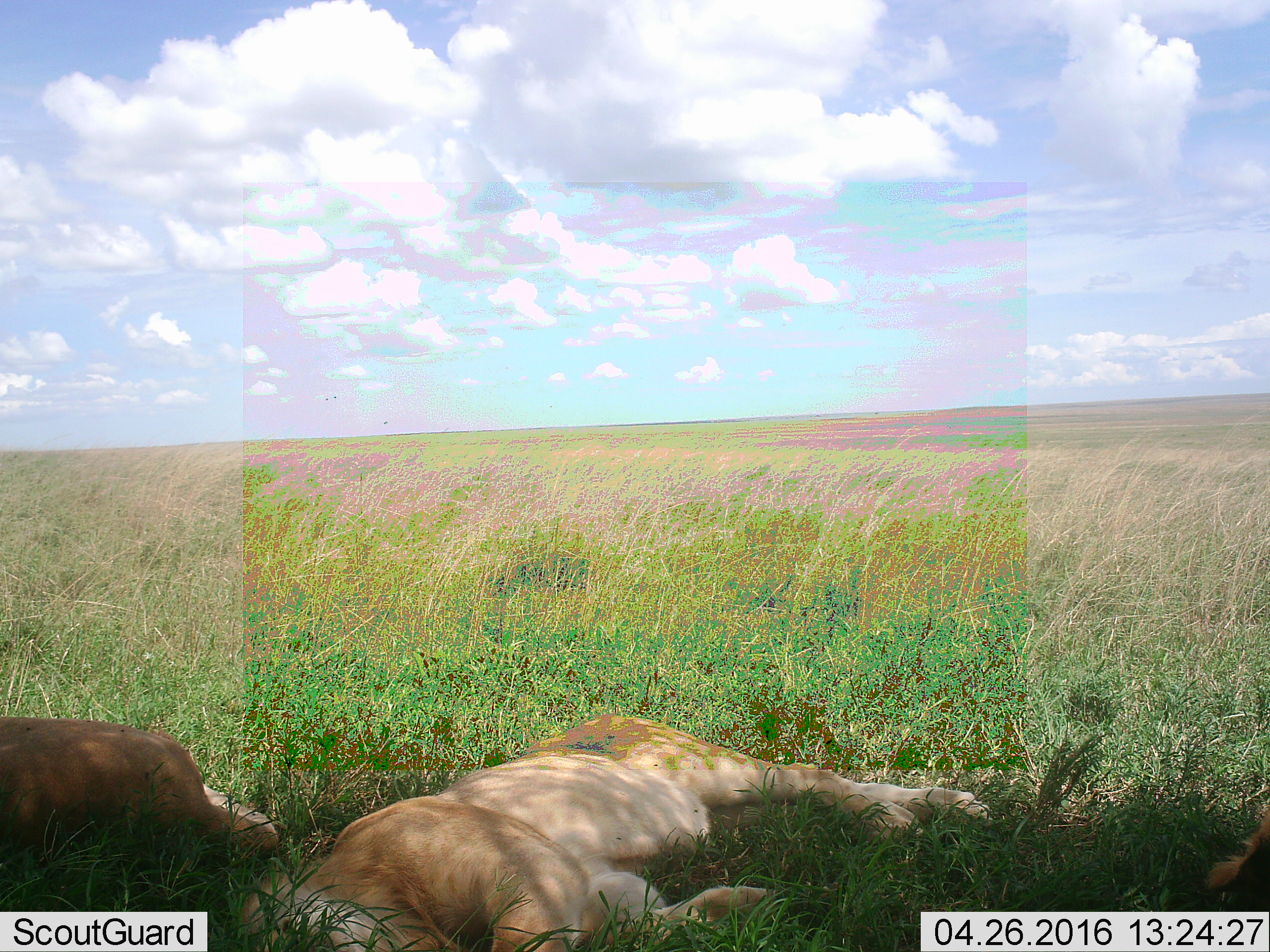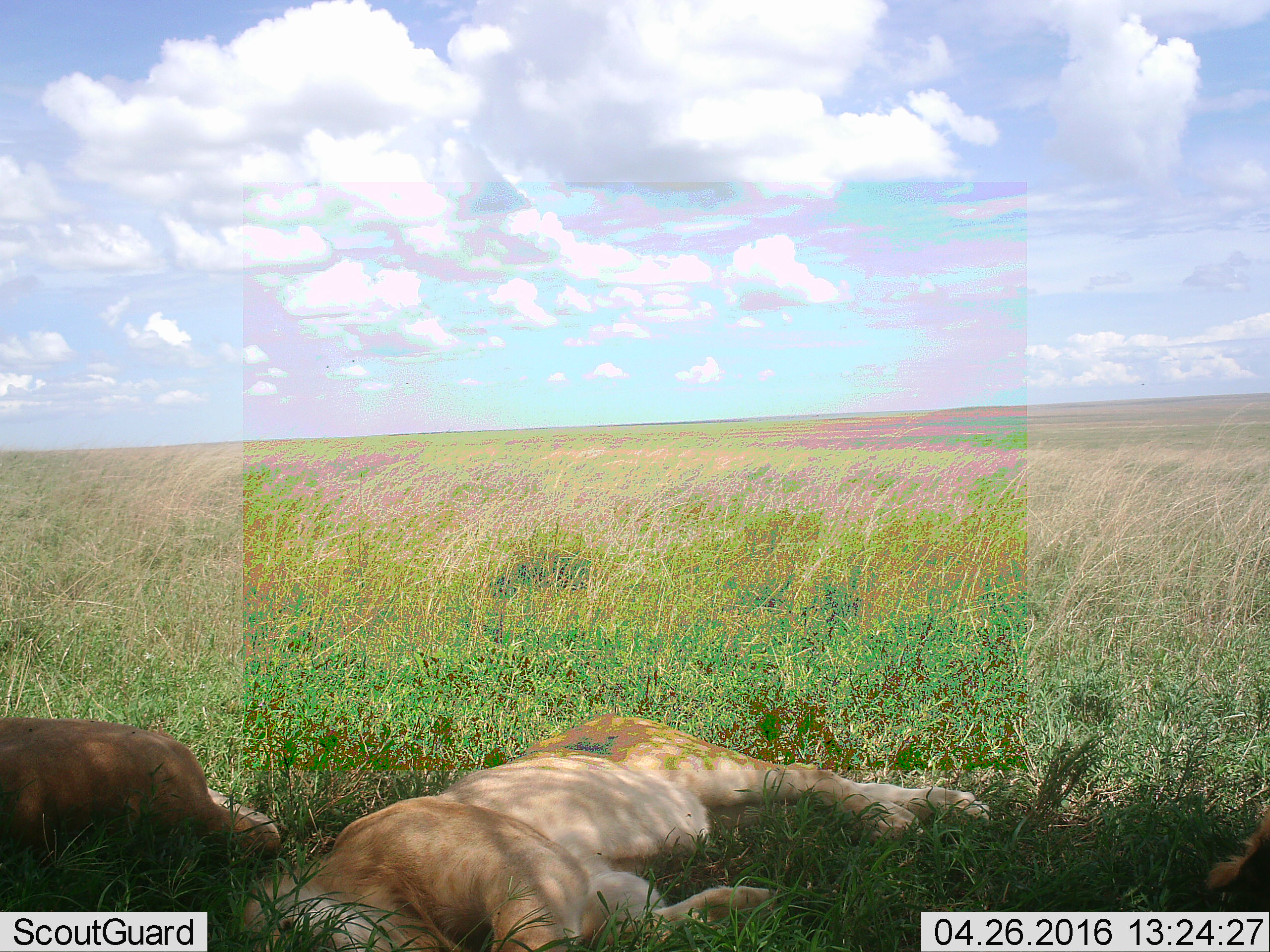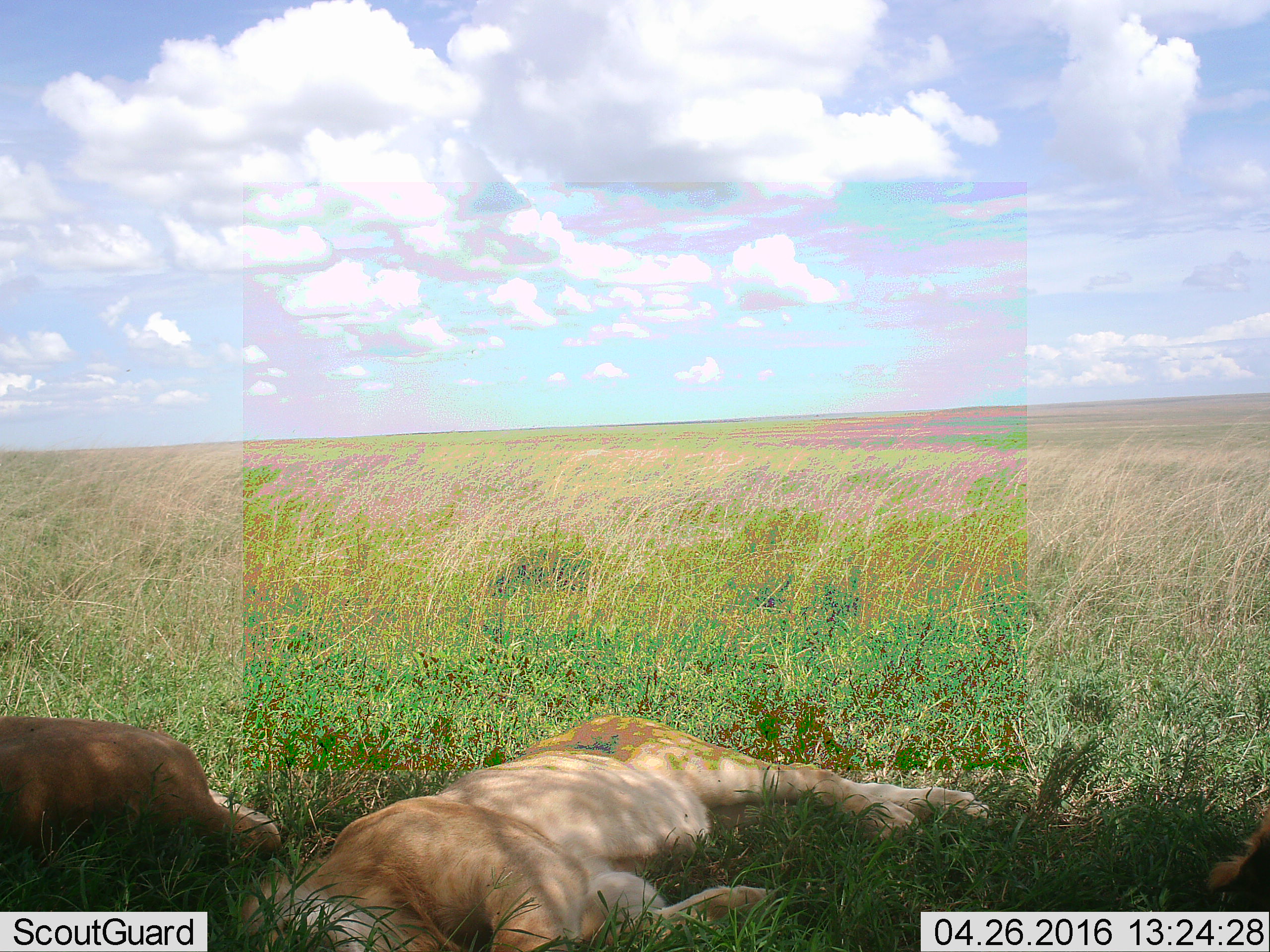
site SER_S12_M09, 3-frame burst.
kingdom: Animalia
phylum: Chordata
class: Mammalia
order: Carnivora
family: Felidae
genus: Panthera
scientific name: Panthera leo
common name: lion female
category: lionfemale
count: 2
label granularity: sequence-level